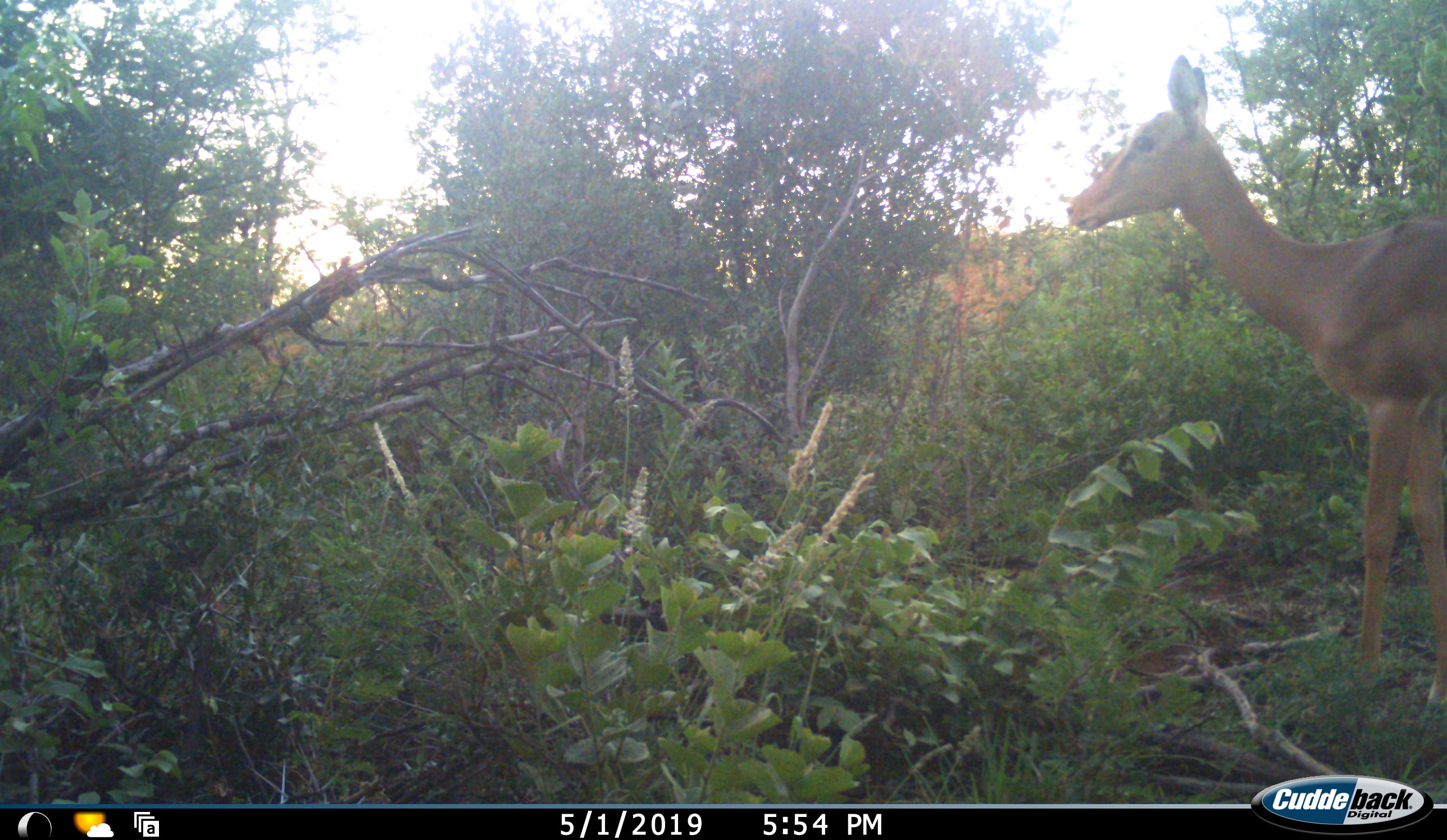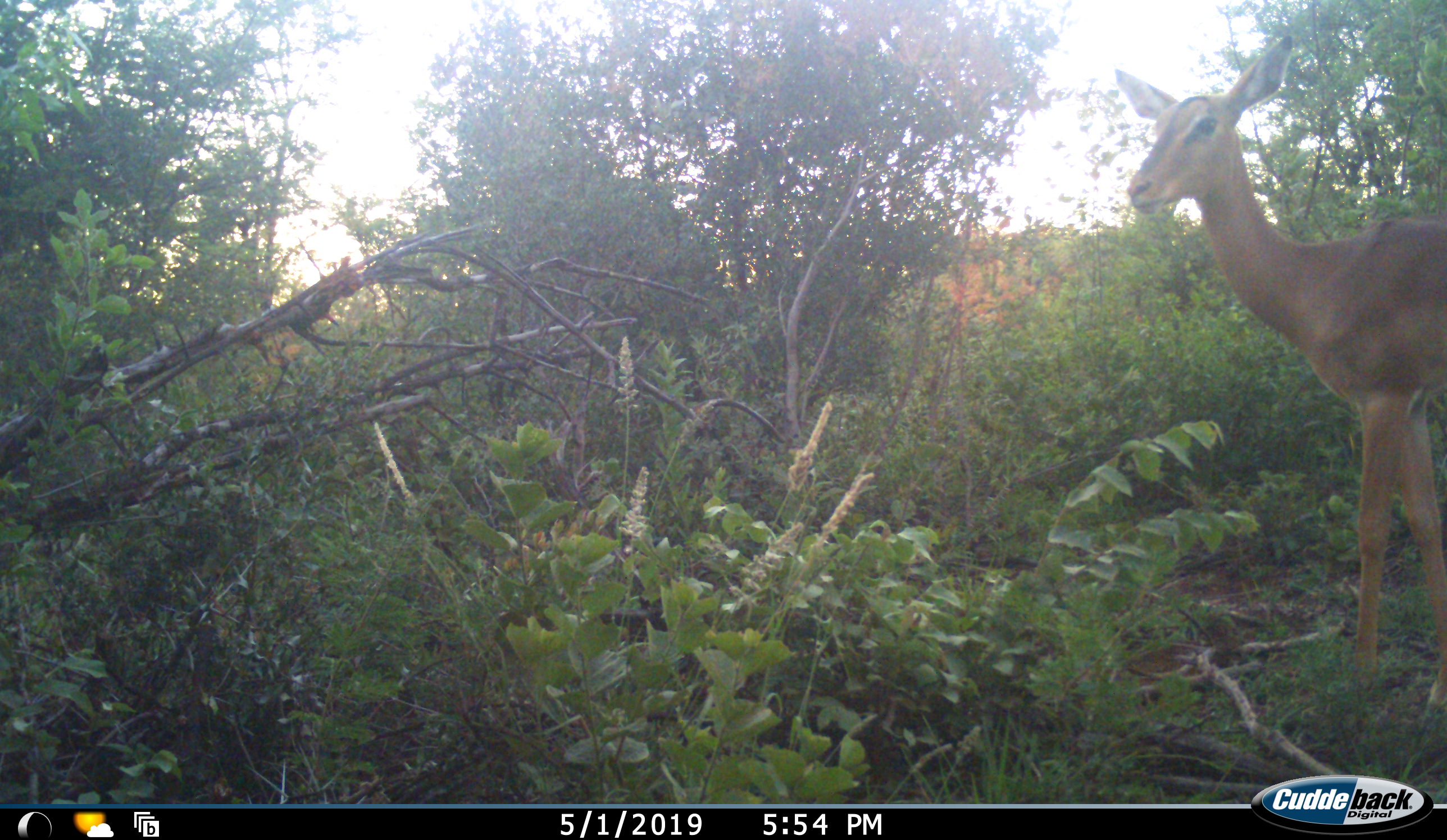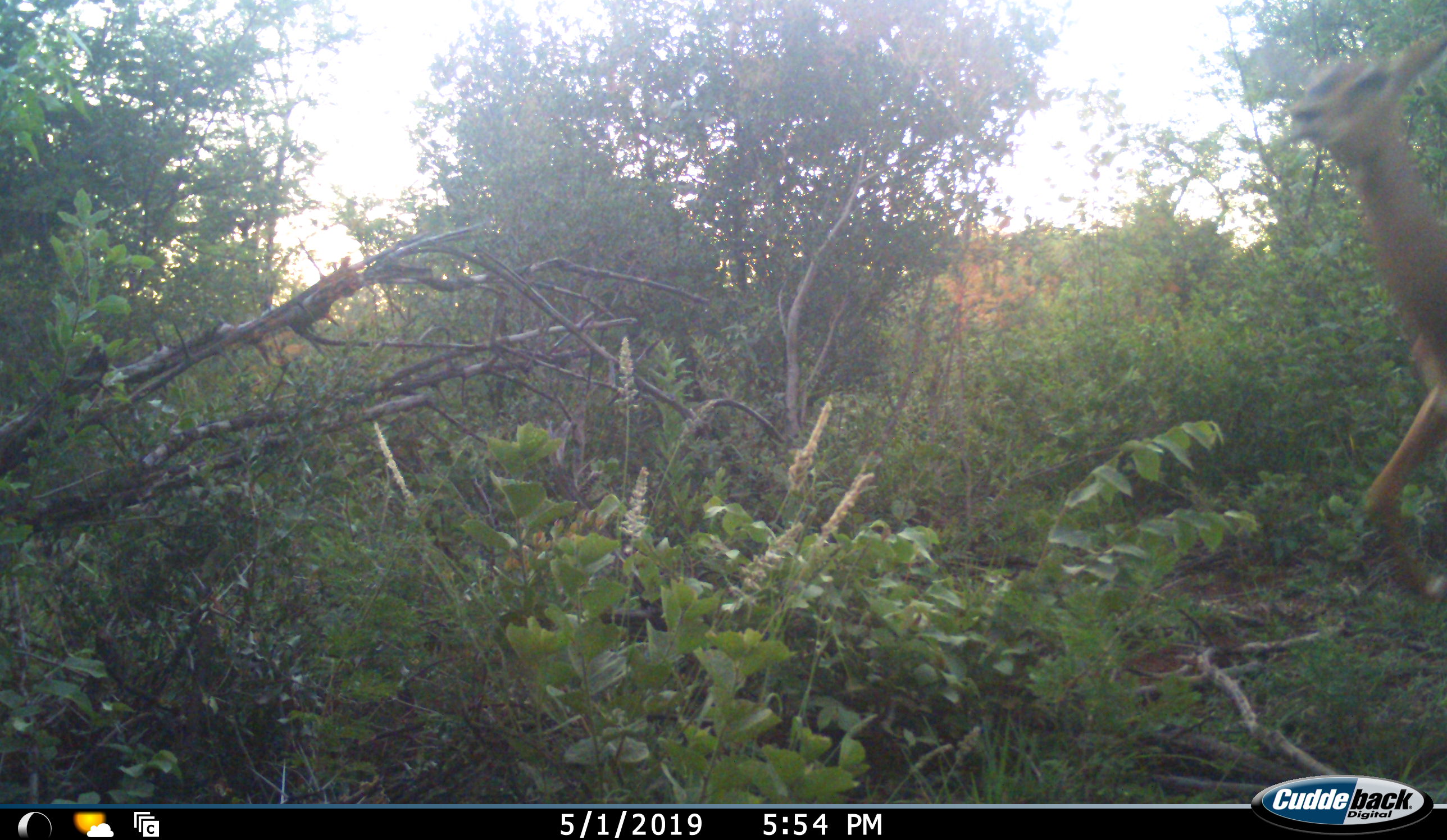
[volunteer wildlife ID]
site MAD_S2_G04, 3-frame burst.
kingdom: Animalia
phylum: Chordata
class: Mammalia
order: Artiodactyla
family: Bovidae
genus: Aepyceros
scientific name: Aepyceros melampus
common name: impala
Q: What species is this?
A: Impala (Aepyceros melampus).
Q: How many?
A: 1.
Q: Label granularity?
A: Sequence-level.